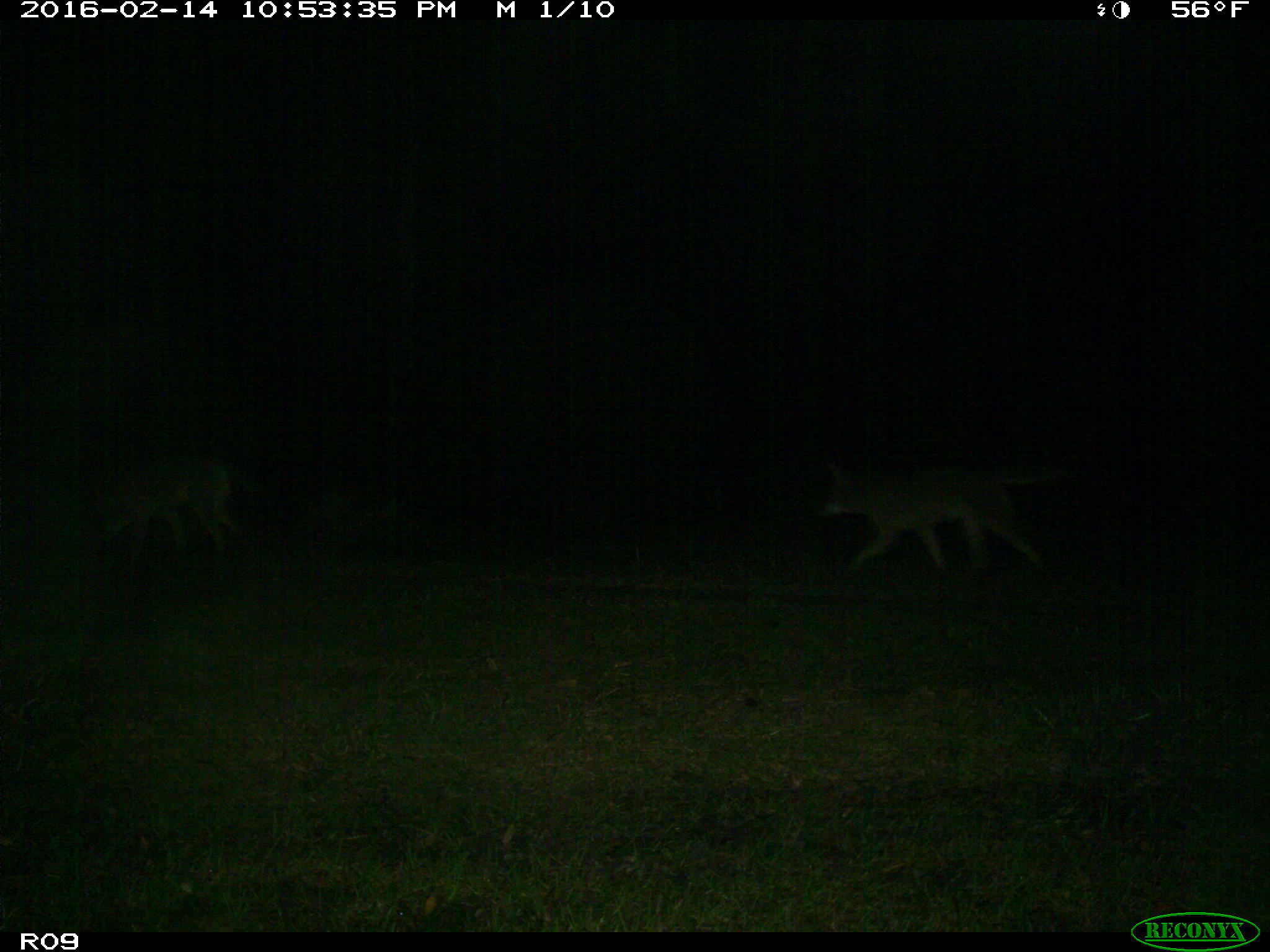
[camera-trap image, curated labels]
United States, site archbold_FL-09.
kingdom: Animalia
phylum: Chordata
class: Mammalia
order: Carnivora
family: Canidae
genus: Canis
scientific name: Canis latrans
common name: coyote